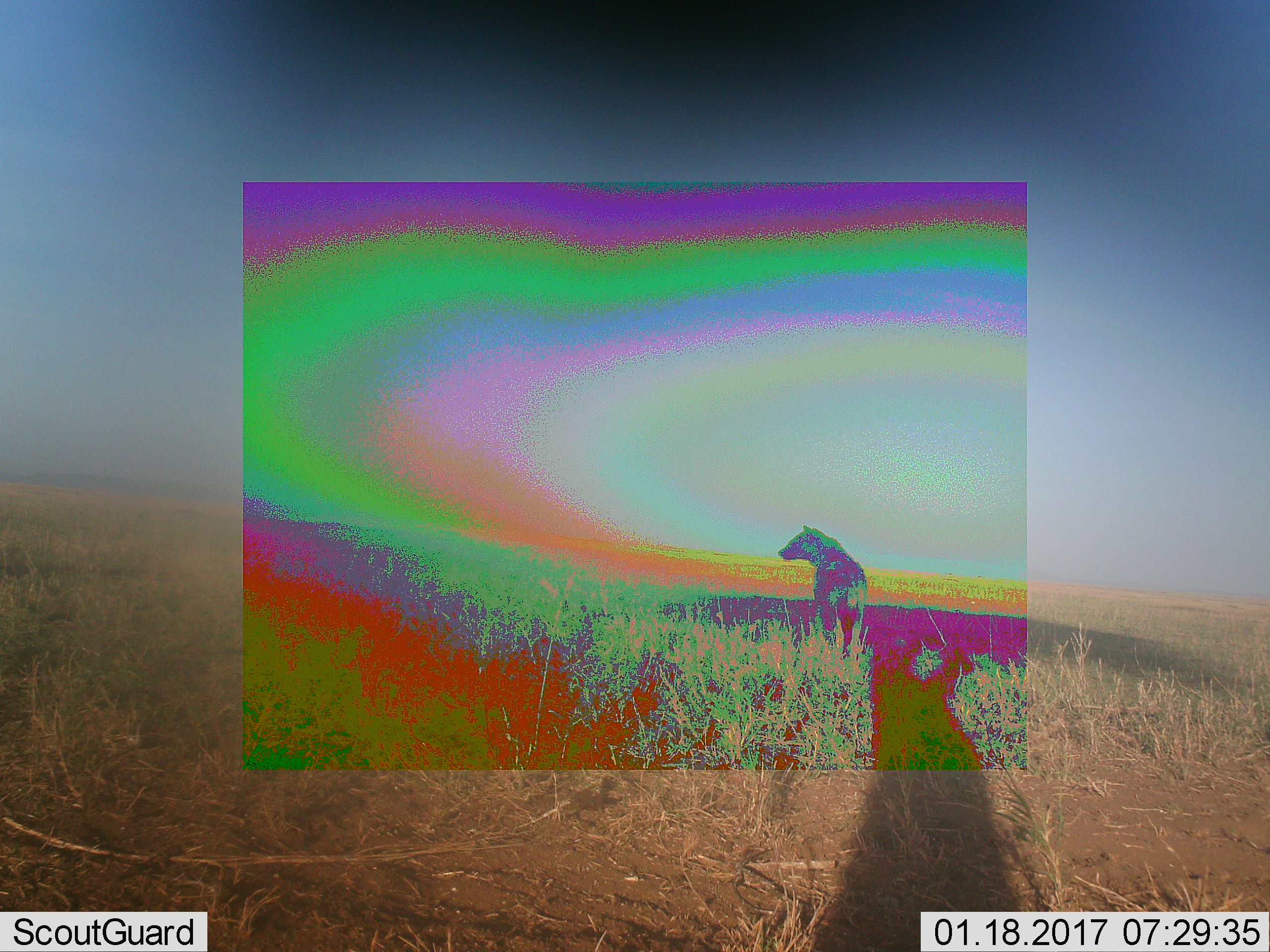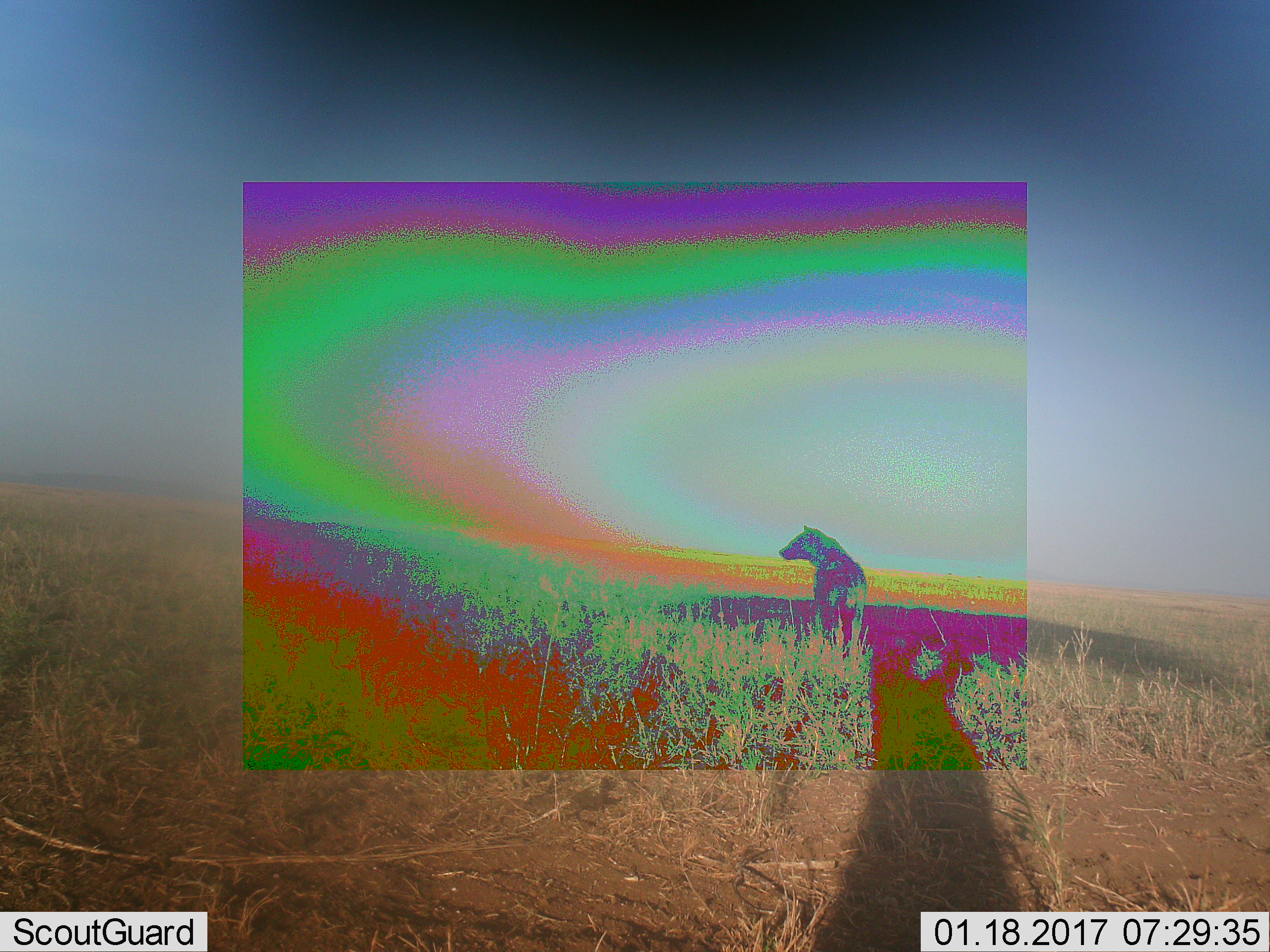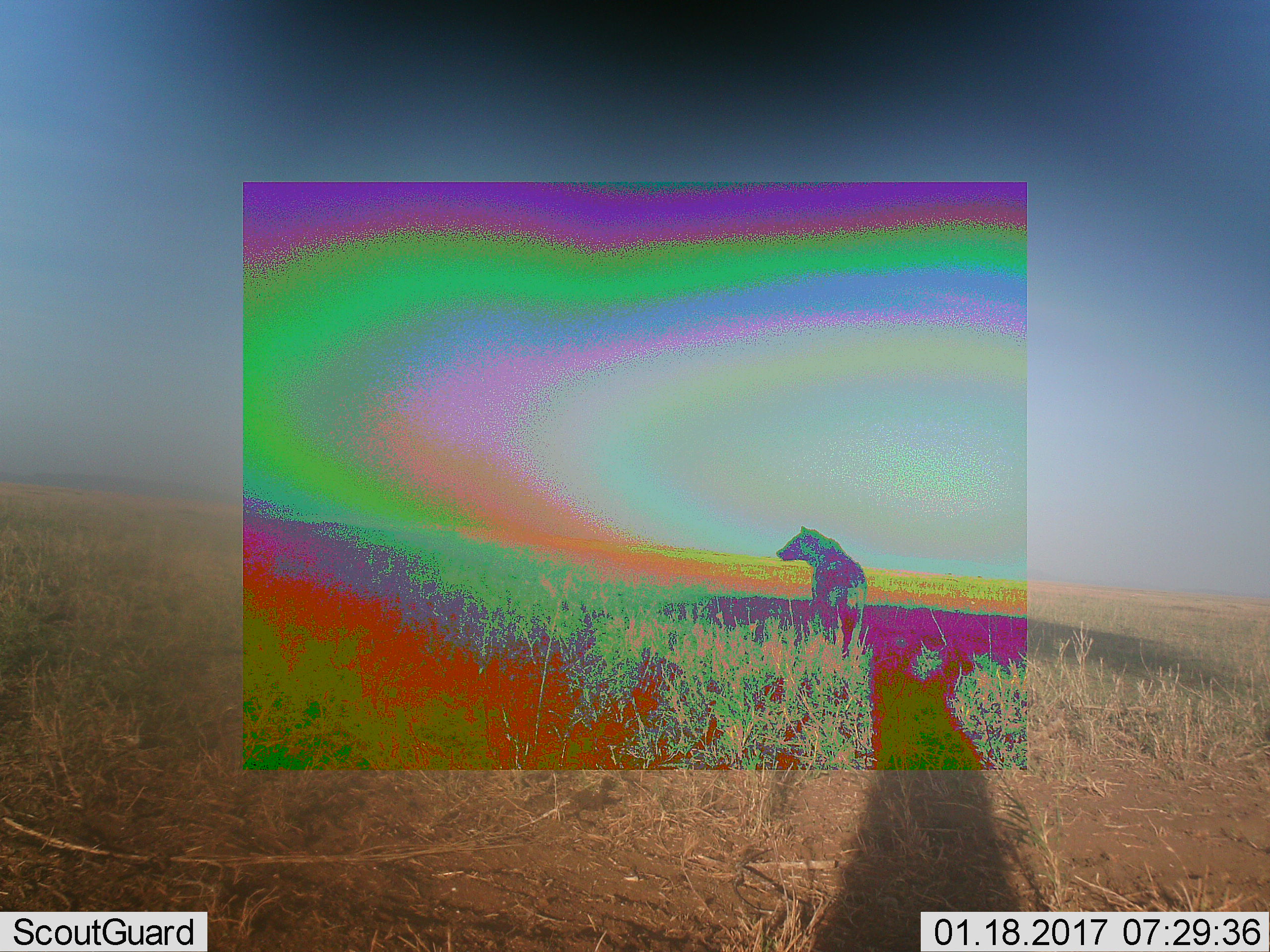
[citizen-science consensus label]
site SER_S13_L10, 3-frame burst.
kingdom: Animalia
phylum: Chordata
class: Mammalia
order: Carnivora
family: Hyaenidae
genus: Crocuta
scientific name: Crocuta crocuta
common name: spotted hyena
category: hyenaspotted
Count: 1.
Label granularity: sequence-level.